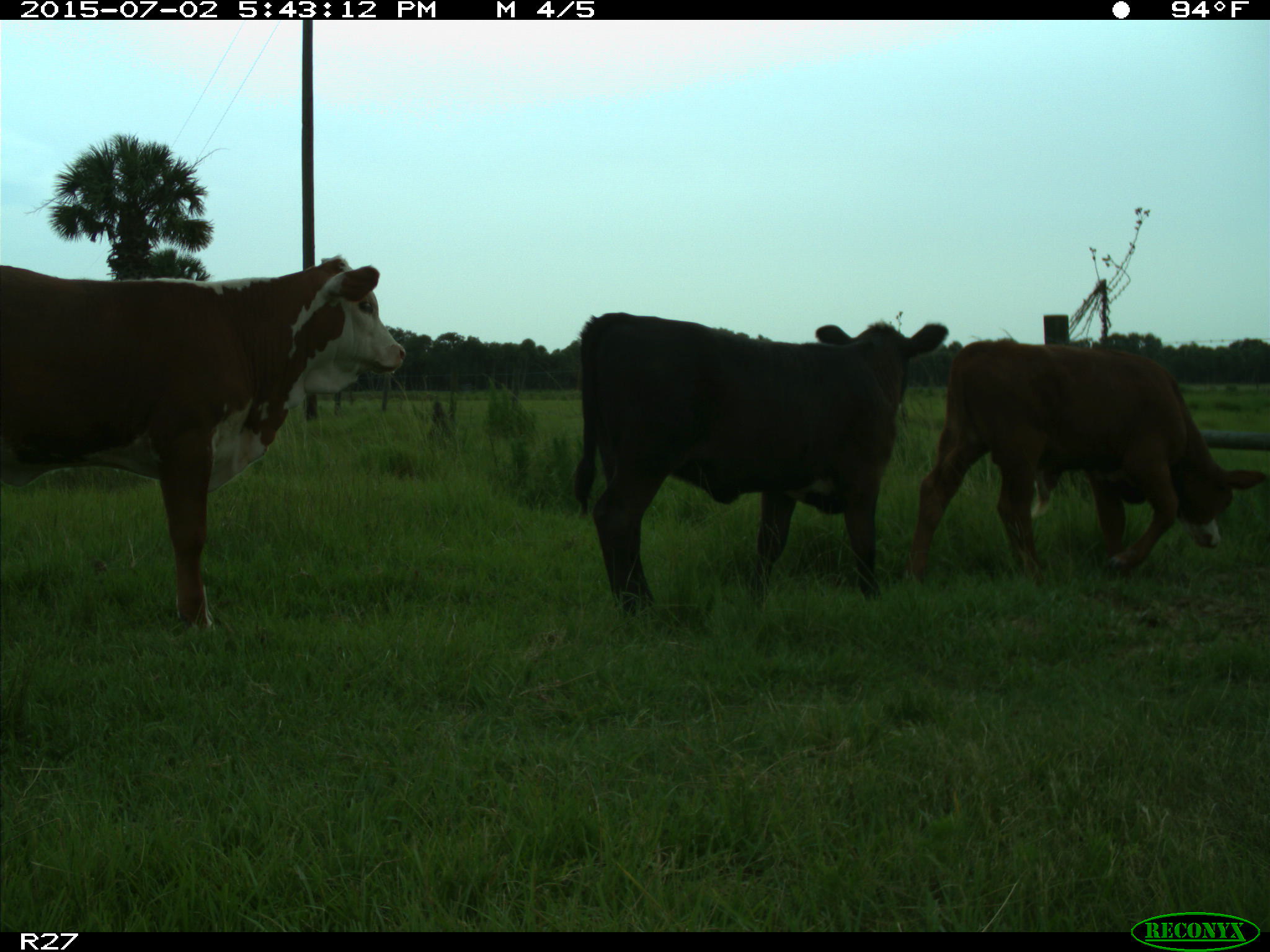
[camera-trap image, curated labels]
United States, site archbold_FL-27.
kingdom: Animalia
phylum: Chordata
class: Mammalia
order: Artiodactyla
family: Bovidae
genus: Bos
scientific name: Bos taurus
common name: domestic cow